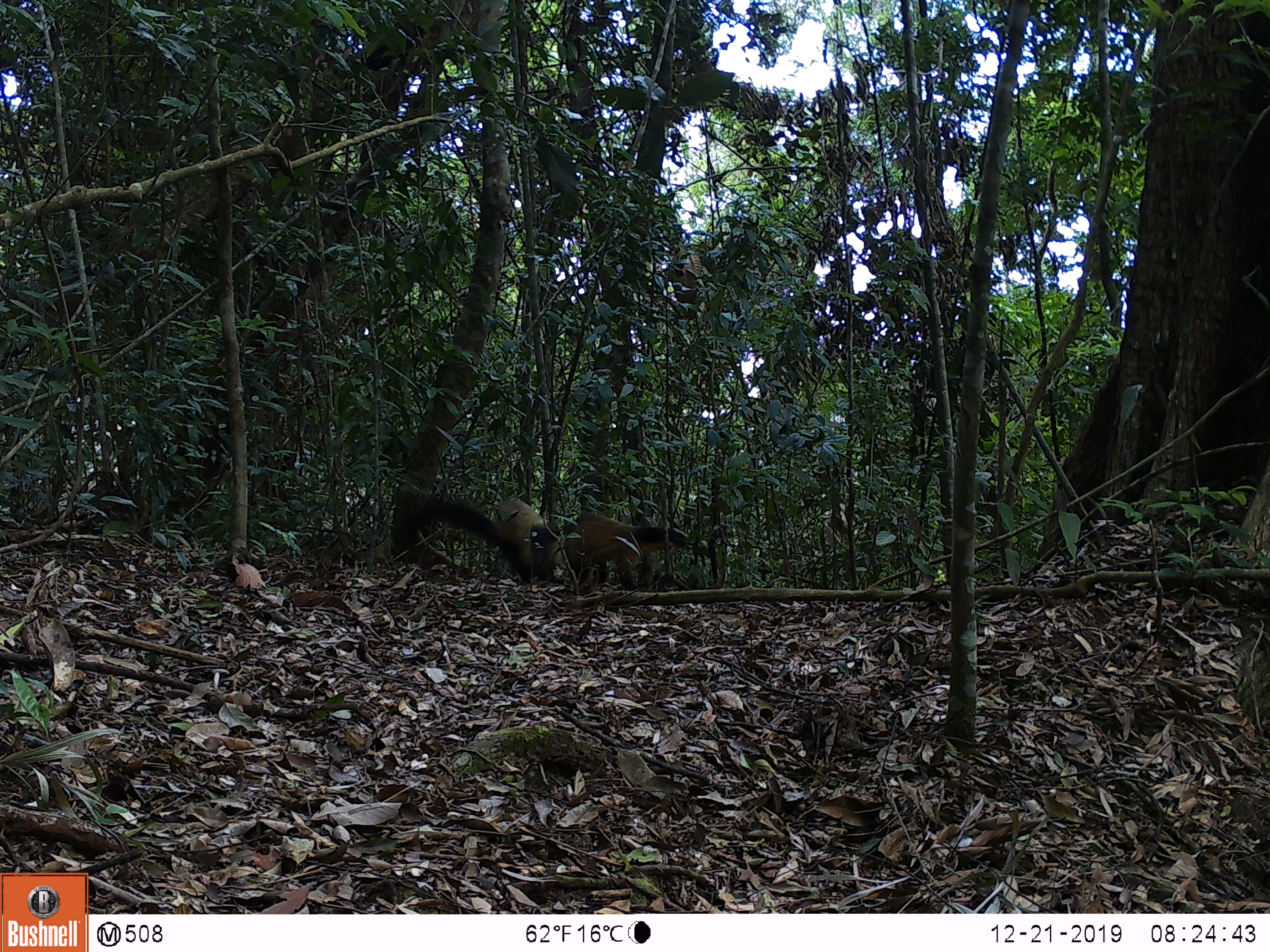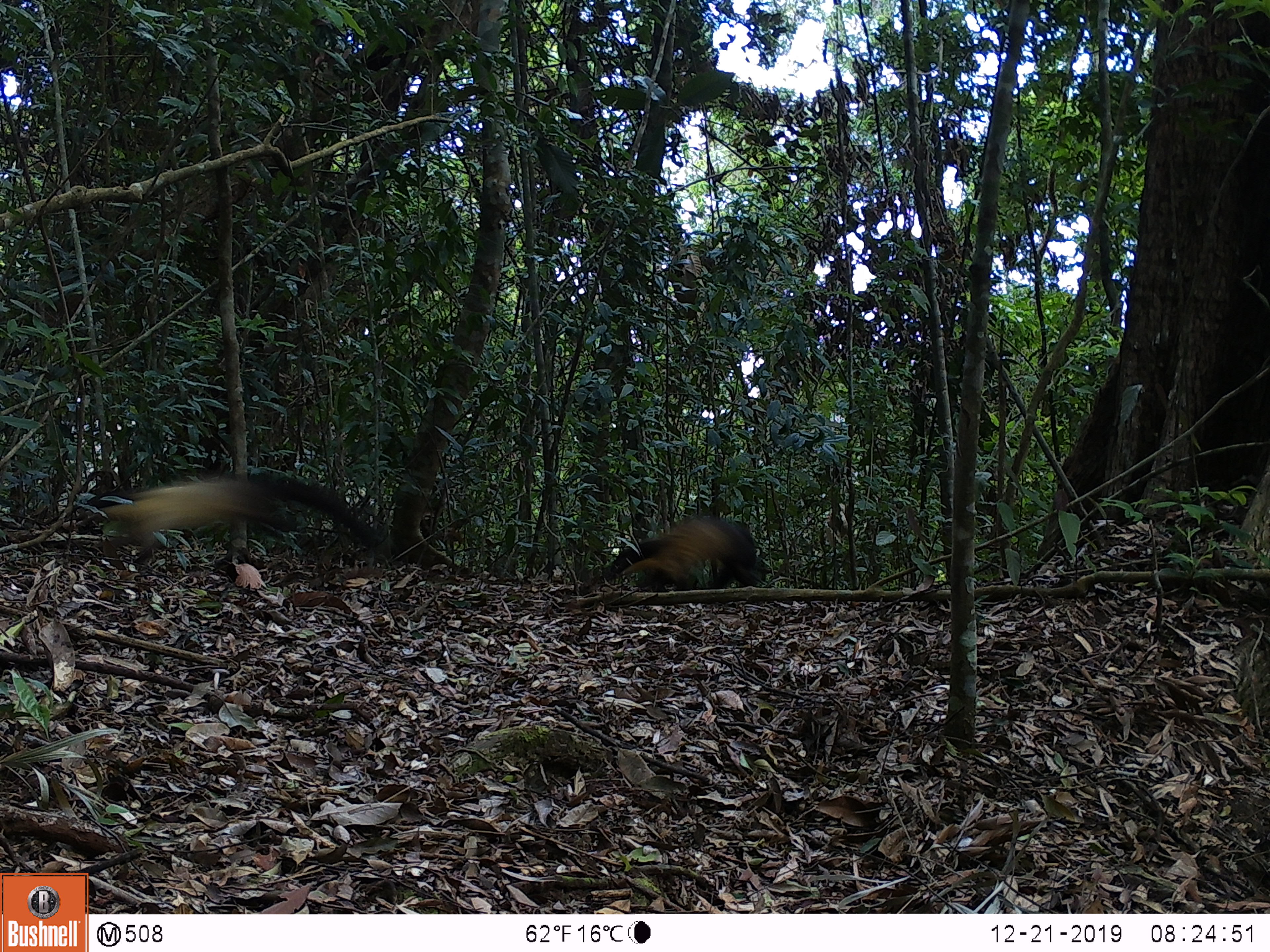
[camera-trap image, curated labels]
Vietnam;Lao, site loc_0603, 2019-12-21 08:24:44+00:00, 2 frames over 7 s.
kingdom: Animalia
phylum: Chordata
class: Mammalia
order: Carnivora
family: Mustelidae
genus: Martes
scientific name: Martes flavigula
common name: yellow-throated marten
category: yellow throated marten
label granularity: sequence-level